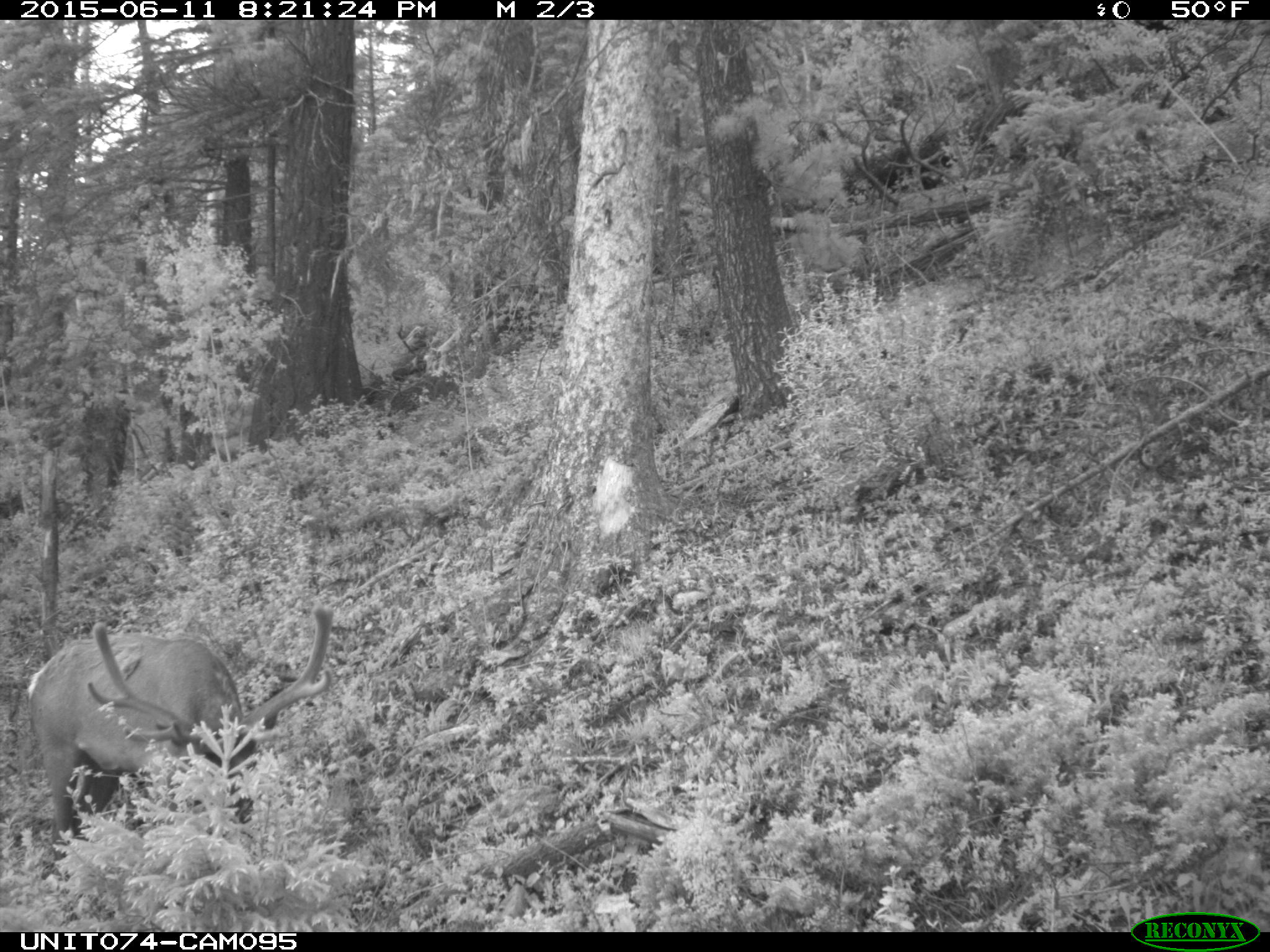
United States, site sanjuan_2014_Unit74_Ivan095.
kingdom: Animalia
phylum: Chordata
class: Mammalia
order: Artiodactyla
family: Cervidae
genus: Cervus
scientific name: Cervus elaphus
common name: red deer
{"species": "Cervus elaphus (red deer)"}